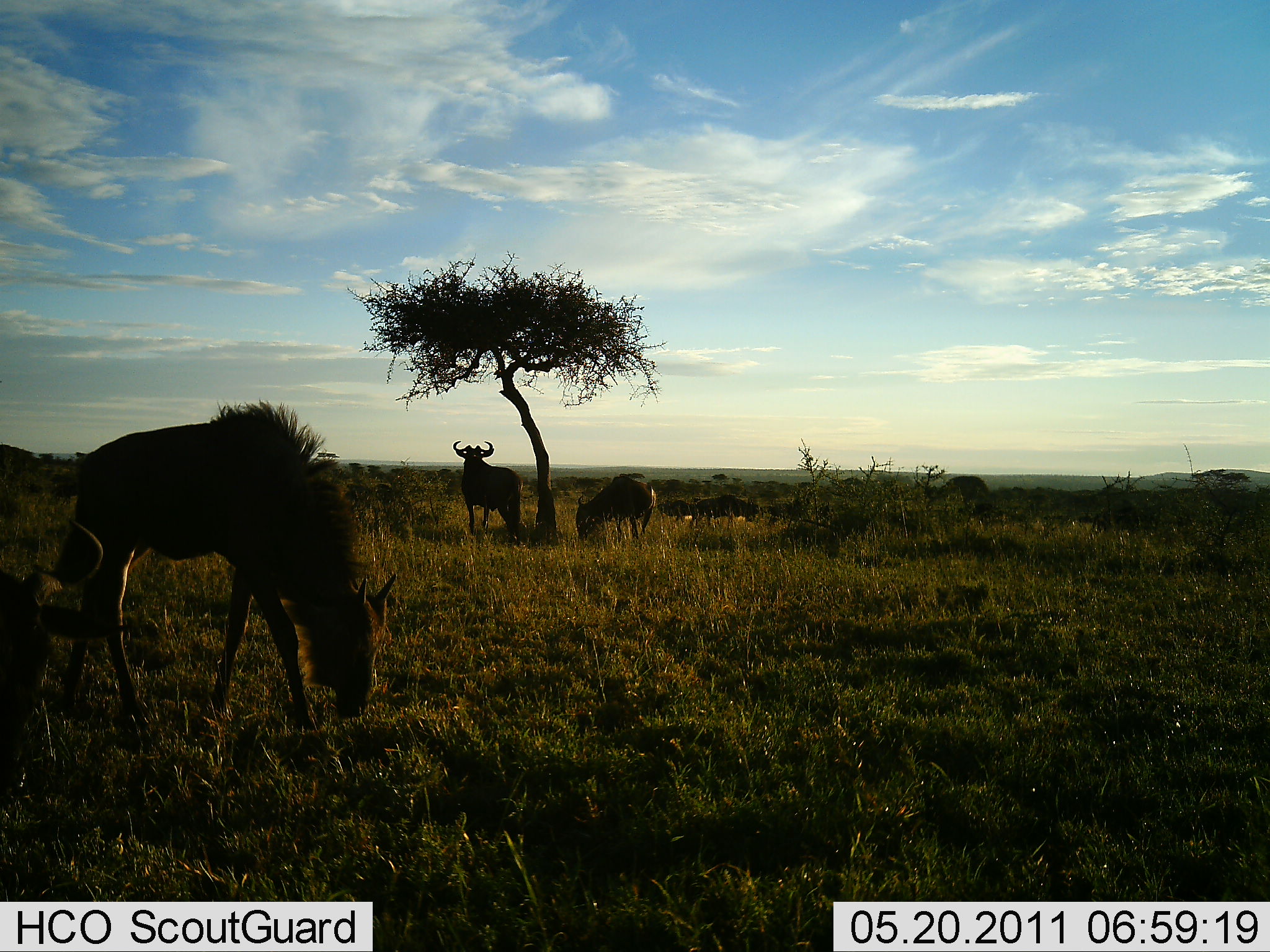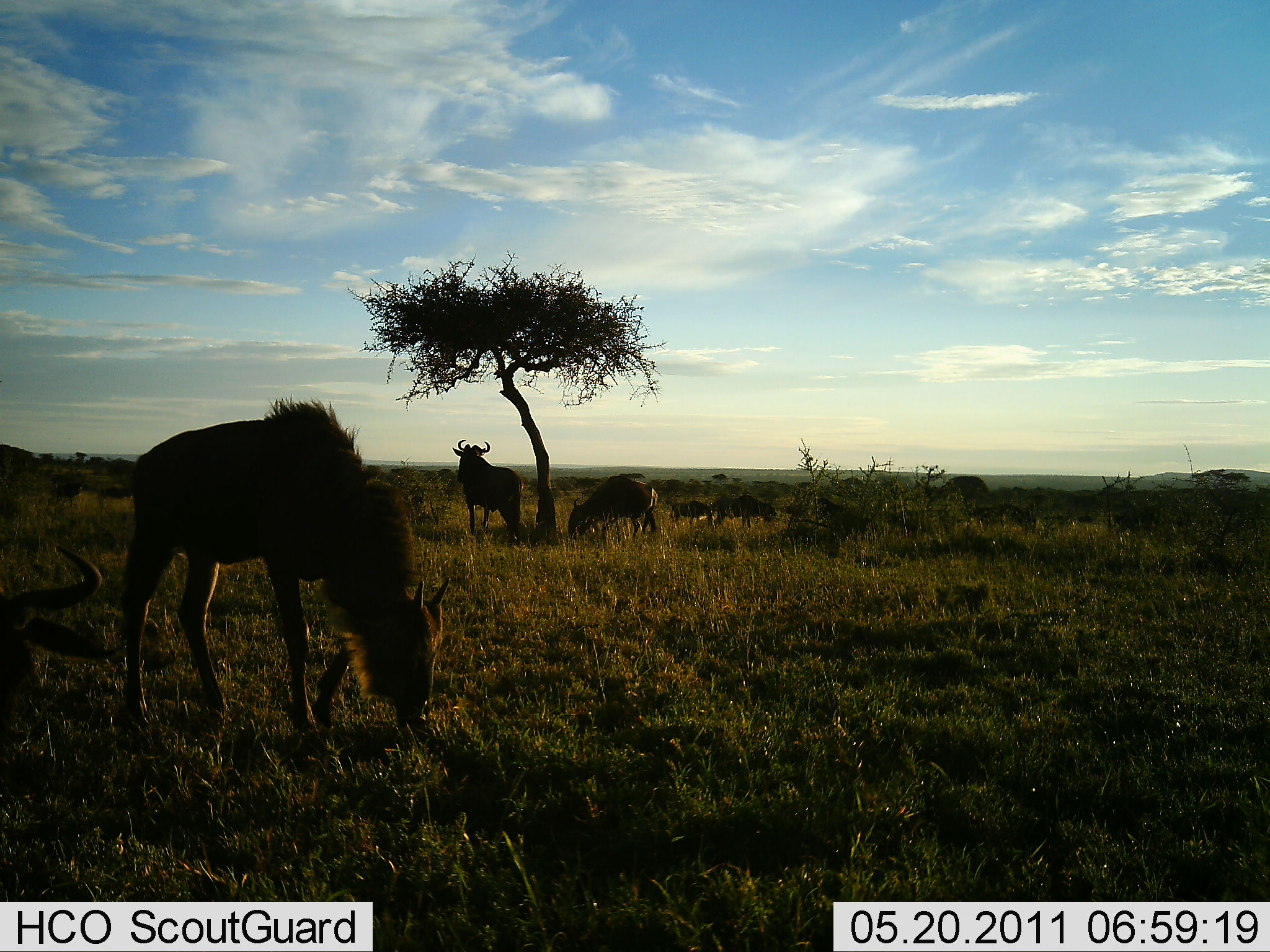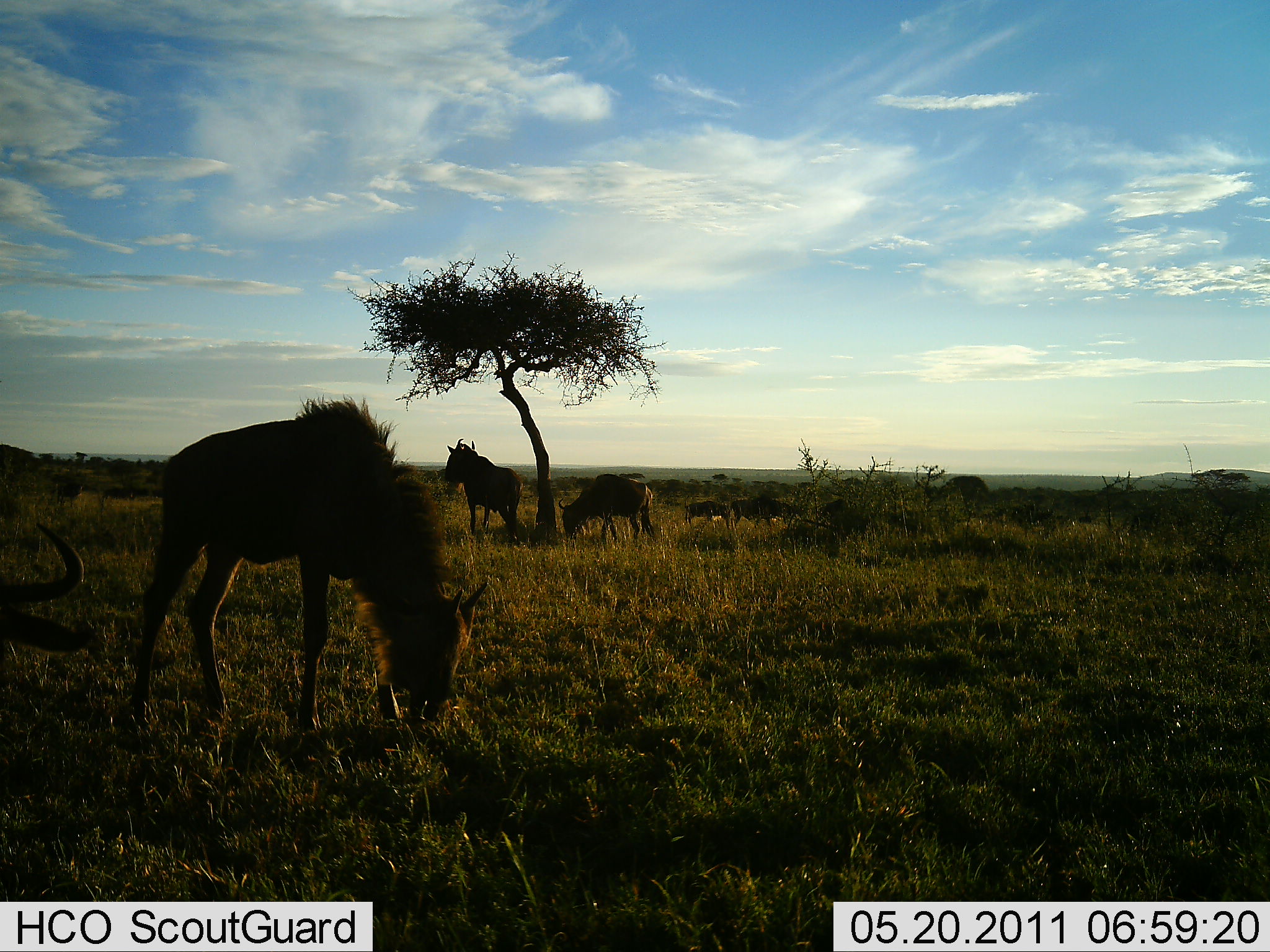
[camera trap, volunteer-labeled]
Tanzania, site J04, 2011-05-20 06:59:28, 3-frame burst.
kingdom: Animalia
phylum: Chordata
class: Mammalia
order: Artiodactyla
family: Bovidae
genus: Connochaetes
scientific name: Connochaetes taurinus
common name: blue wildebeest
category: wildebeest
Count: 10.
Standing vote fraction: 62%.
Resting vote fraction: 8%.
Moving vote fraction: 46%.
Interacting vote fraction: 0%.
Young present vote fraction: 23%.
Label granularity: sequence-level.